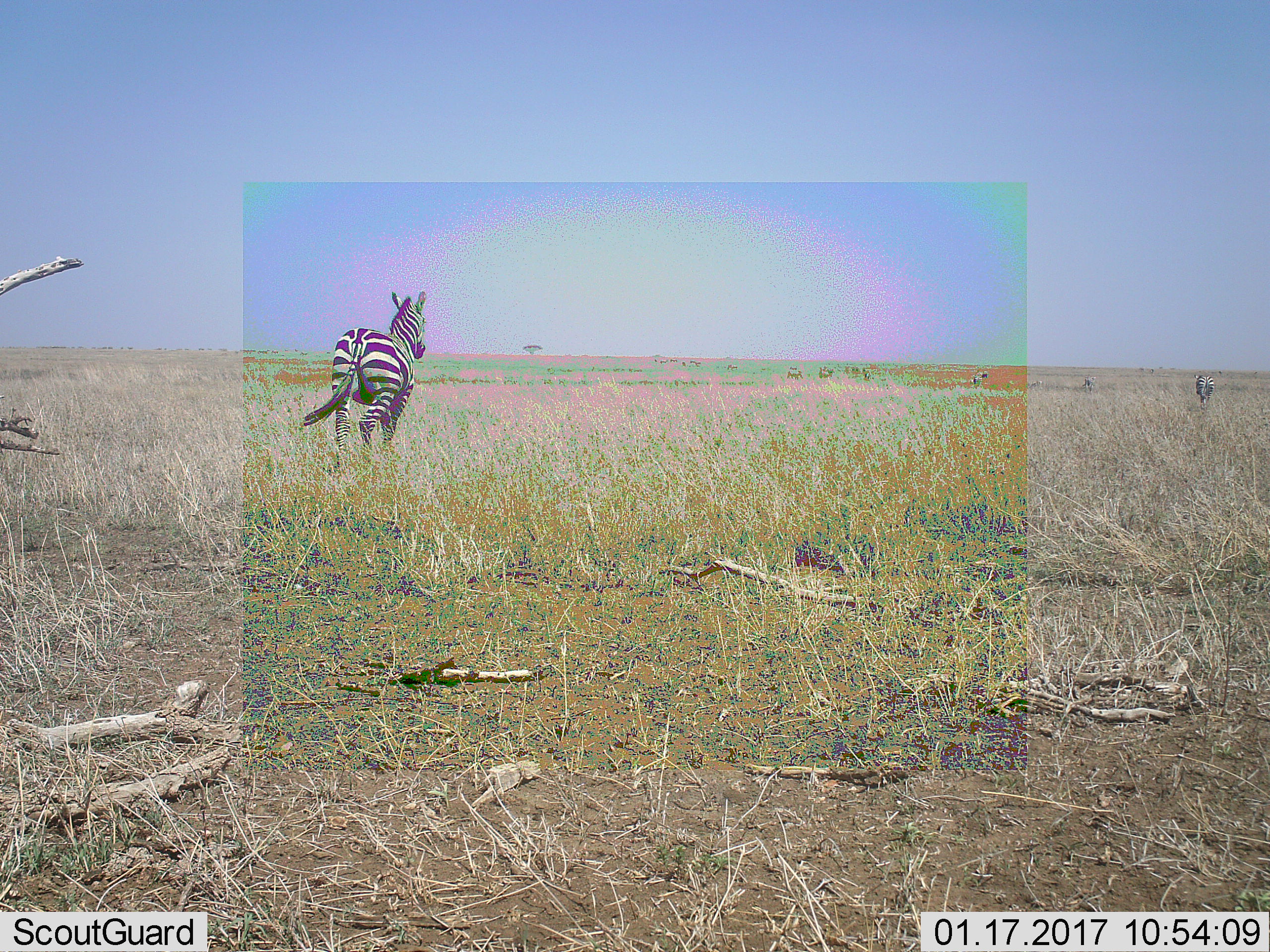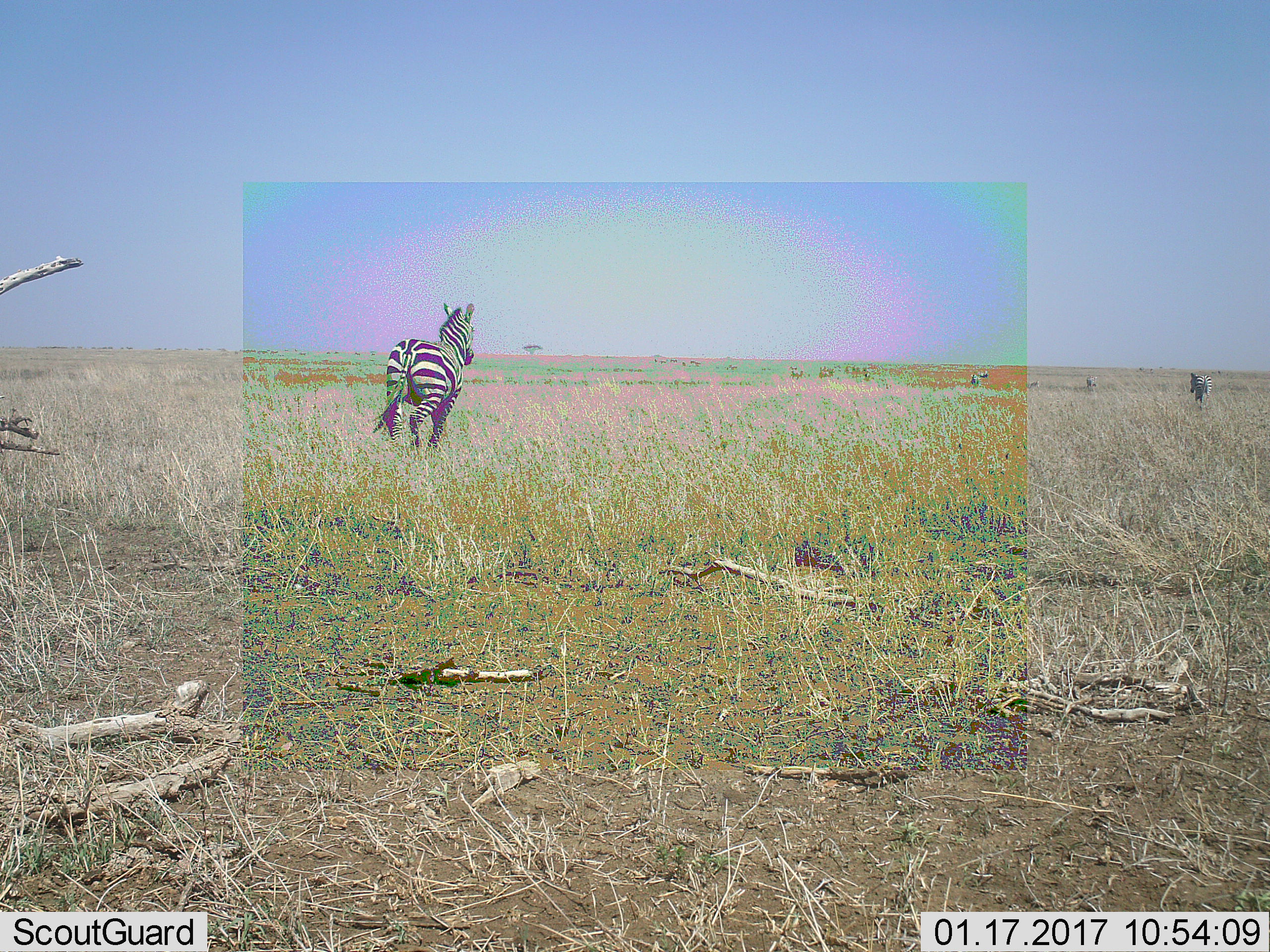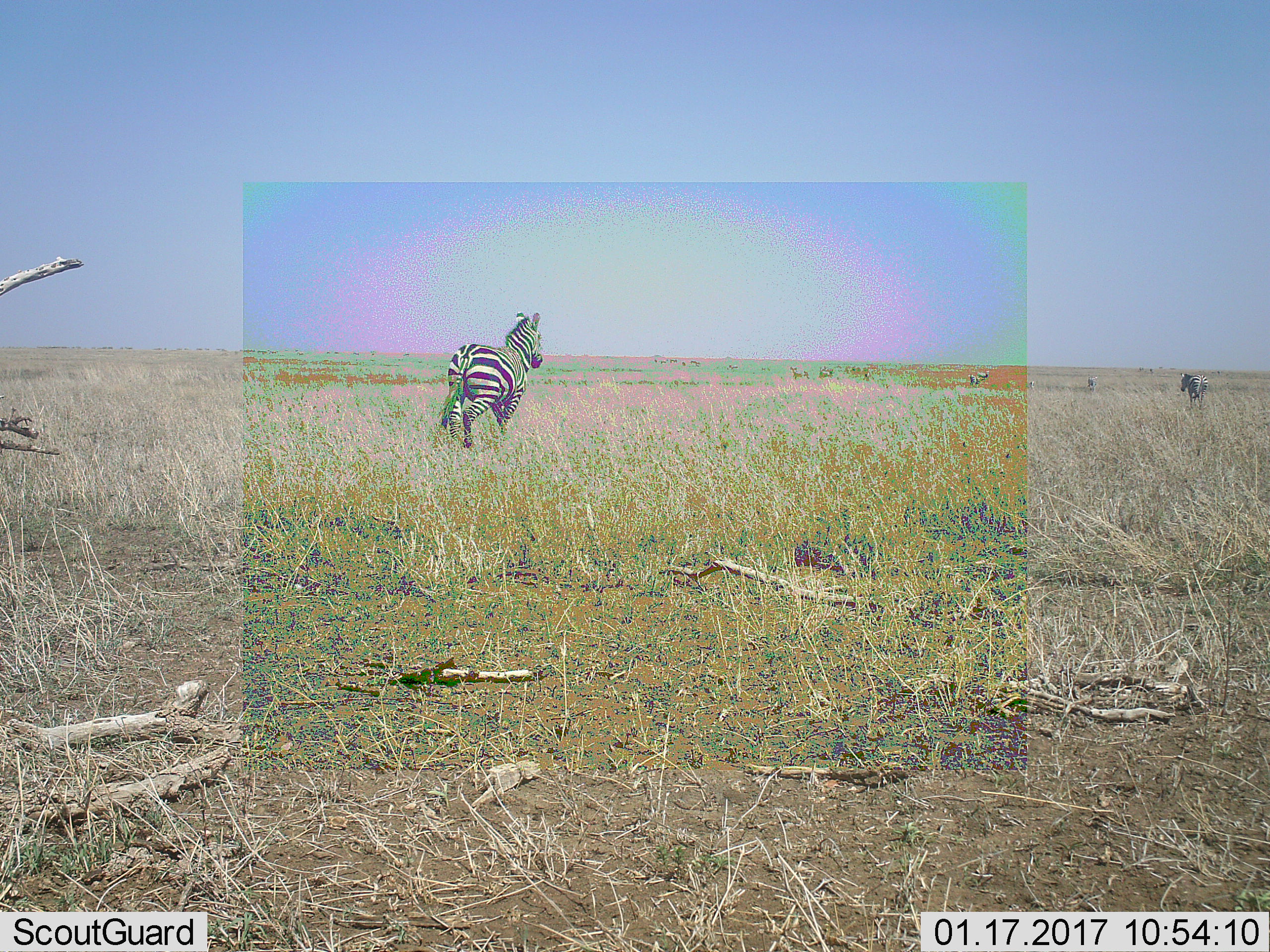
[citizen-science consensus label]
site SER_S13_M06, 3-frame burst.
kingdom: Animalia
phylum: Chordata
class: Mammalia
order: Perissodactyla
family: Equidae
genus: Equus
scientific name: Equus quagga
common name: plains zebra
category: zebraplains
Zebraplains (plains zebra) (Equus quagga), count 4. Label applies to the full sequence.